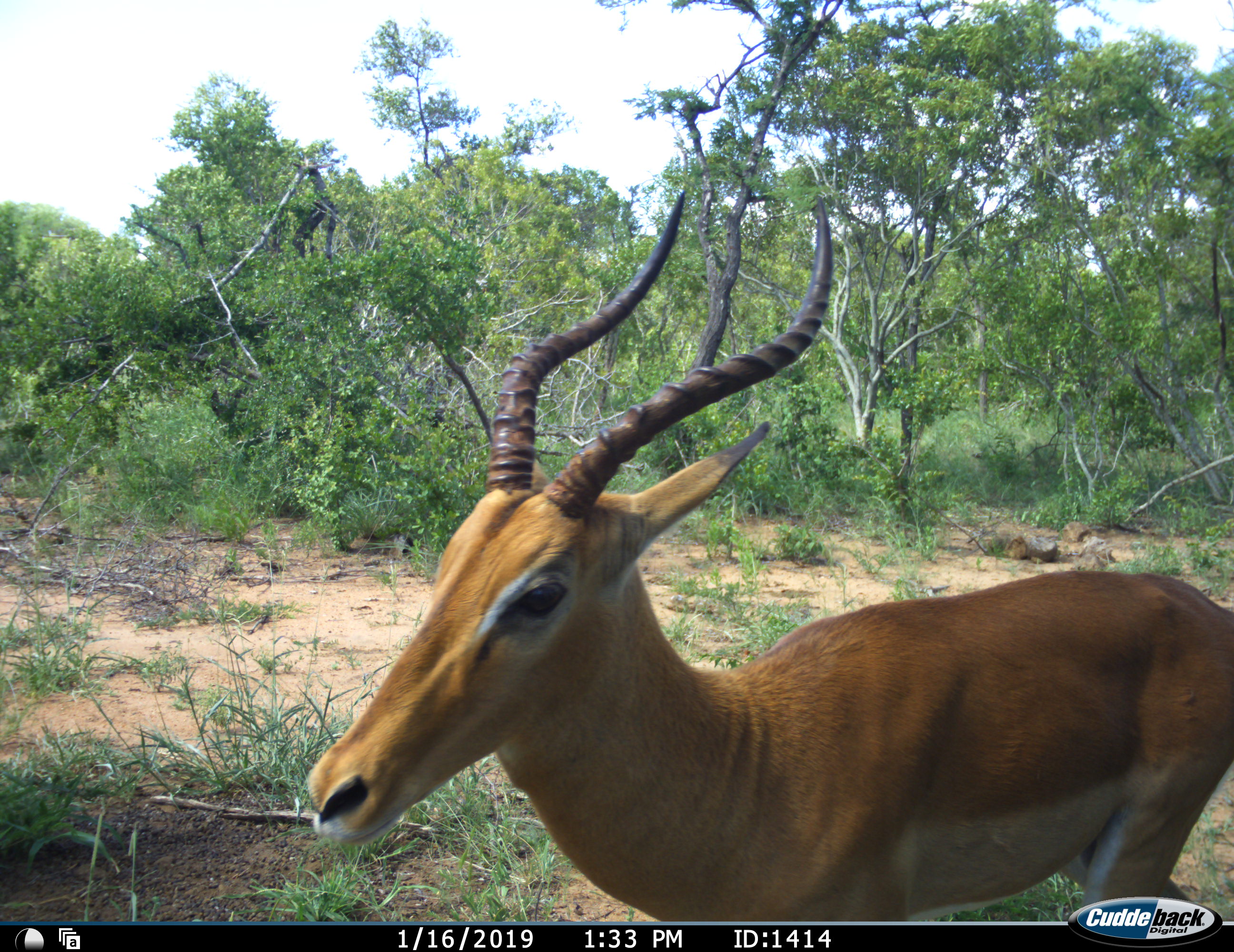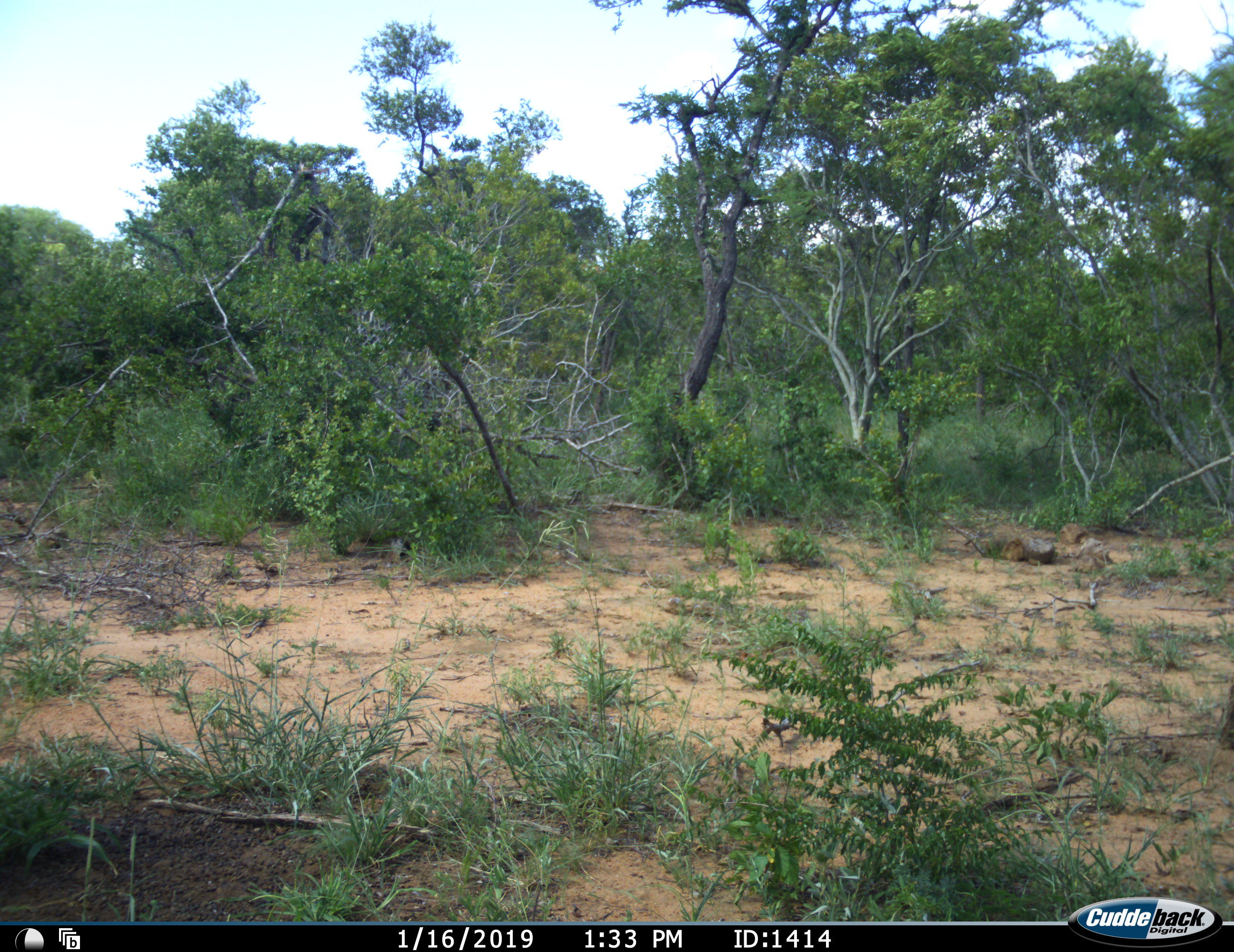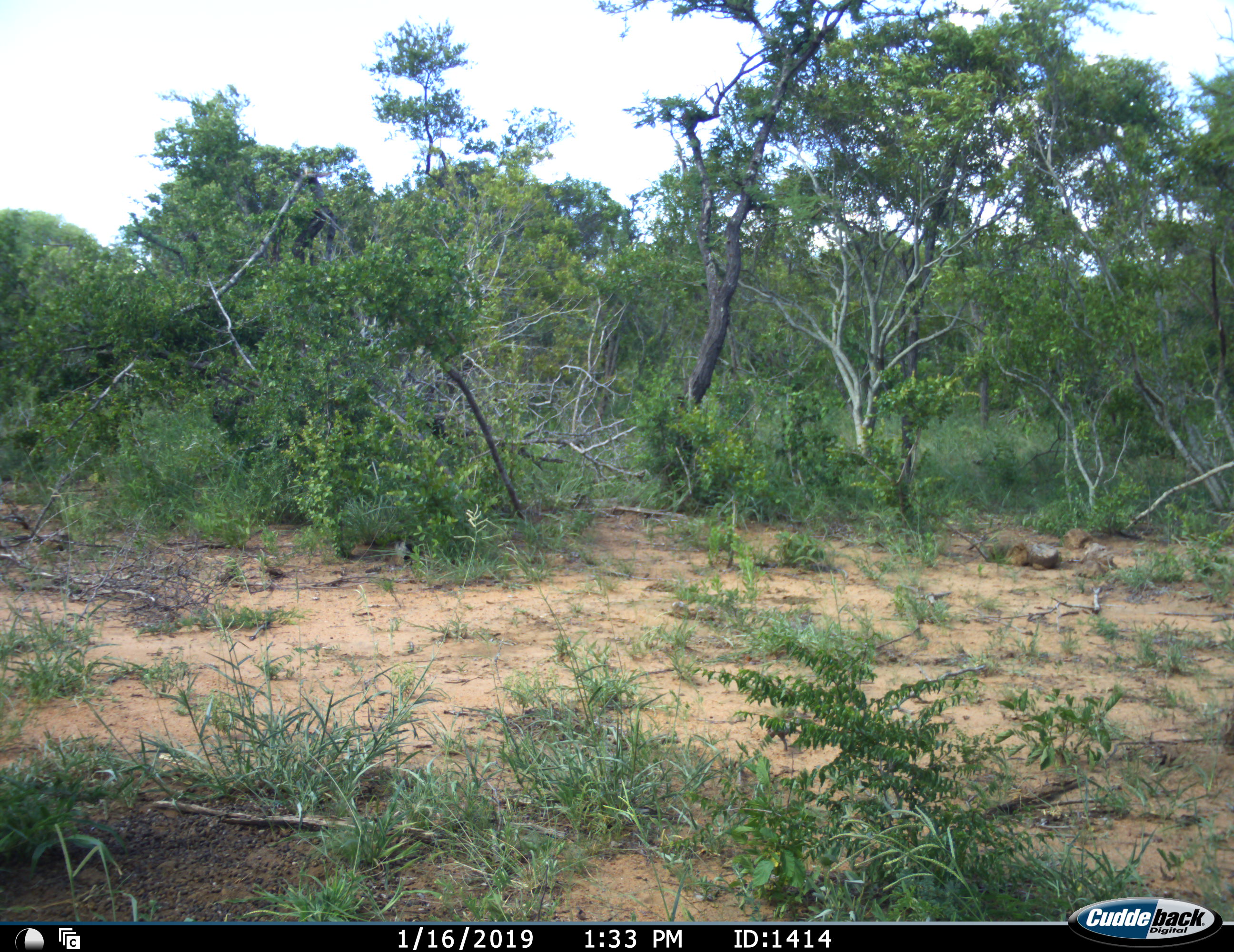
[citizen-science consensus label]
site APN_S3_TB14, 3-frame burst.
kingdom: Animalia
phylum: Chordata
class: Mammalia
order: Artiodactyla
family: Bovidae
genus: Aepyceros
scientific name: Aepyceros melampus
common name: impala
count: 1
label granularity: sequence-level